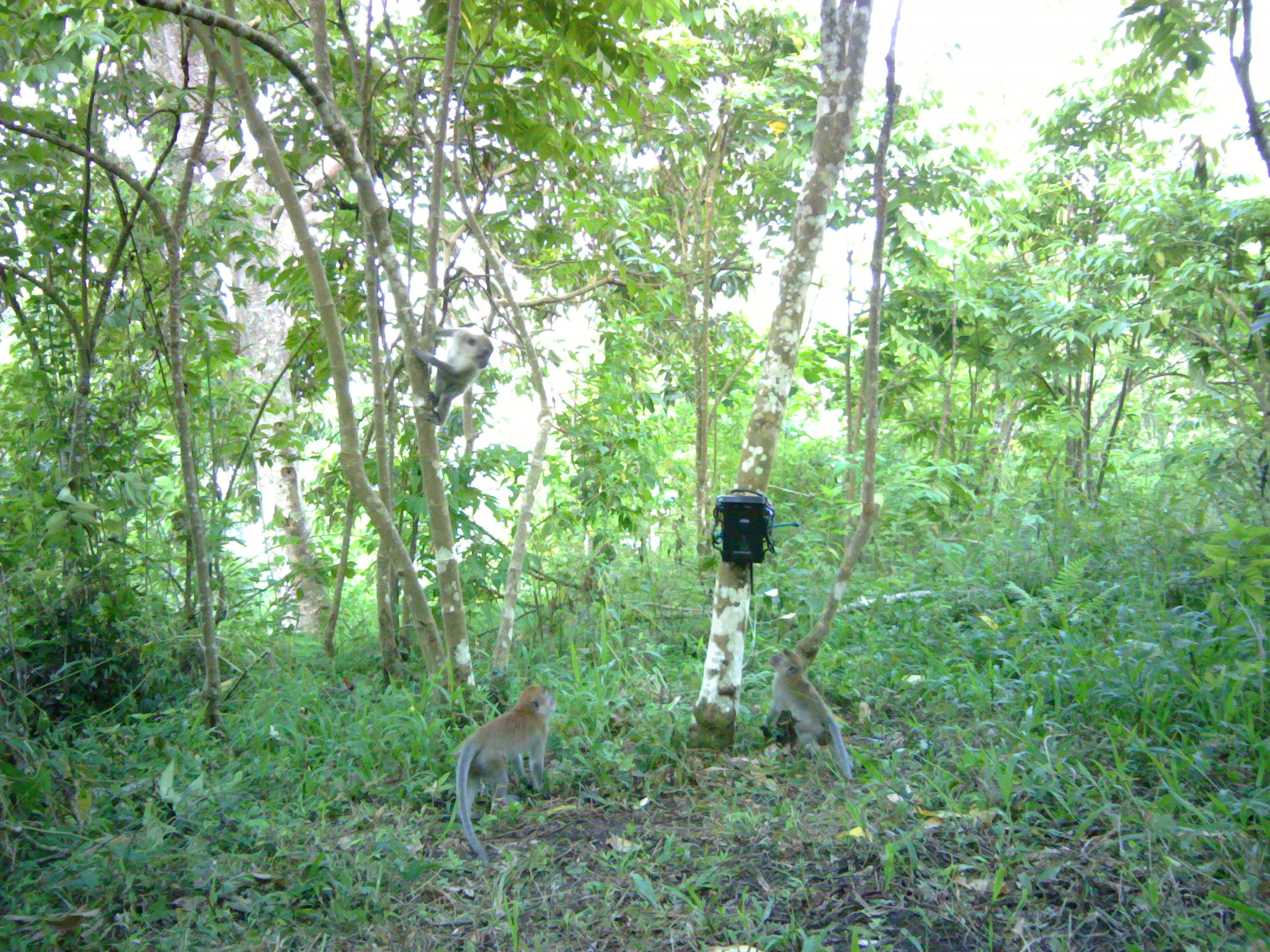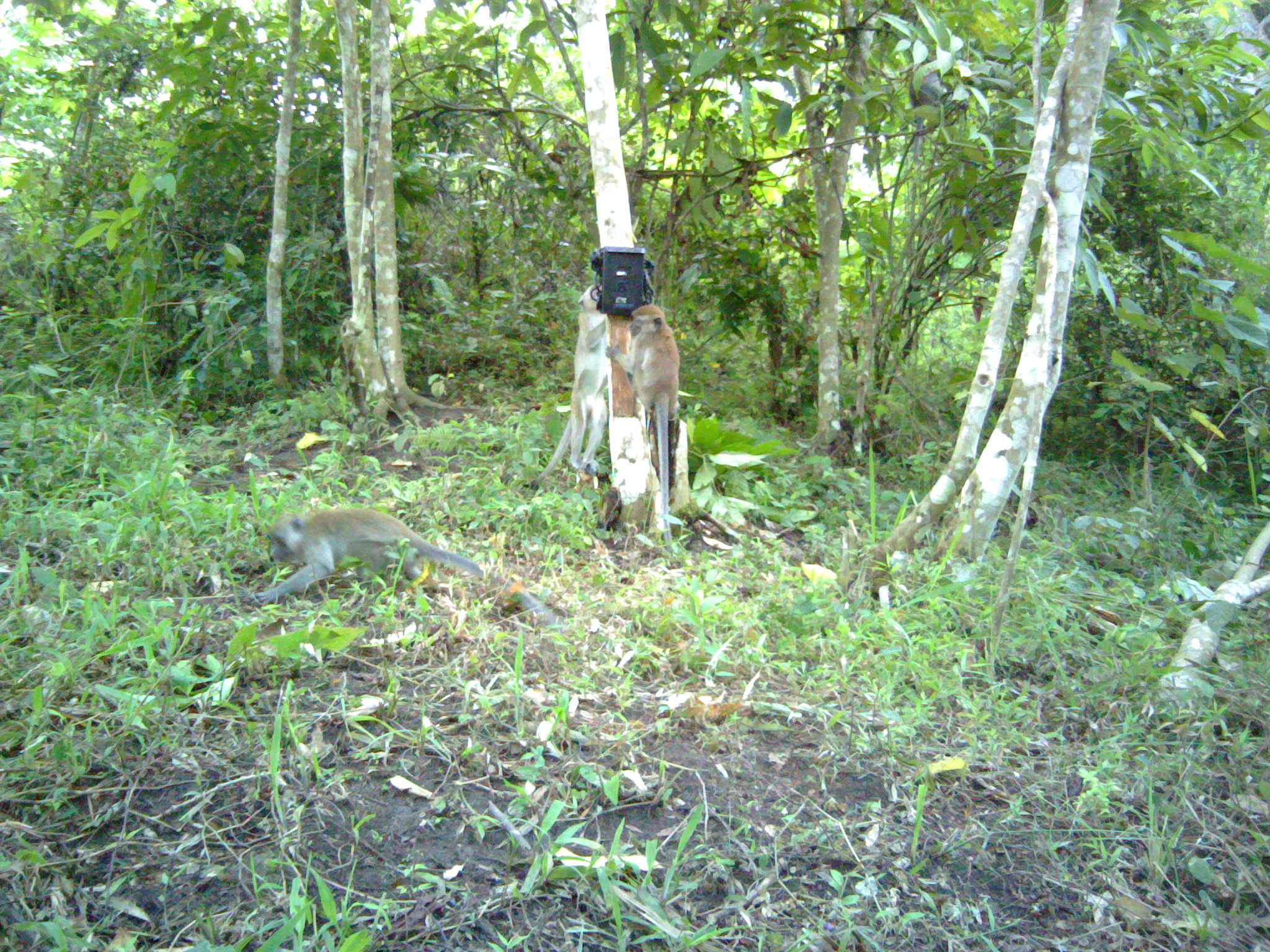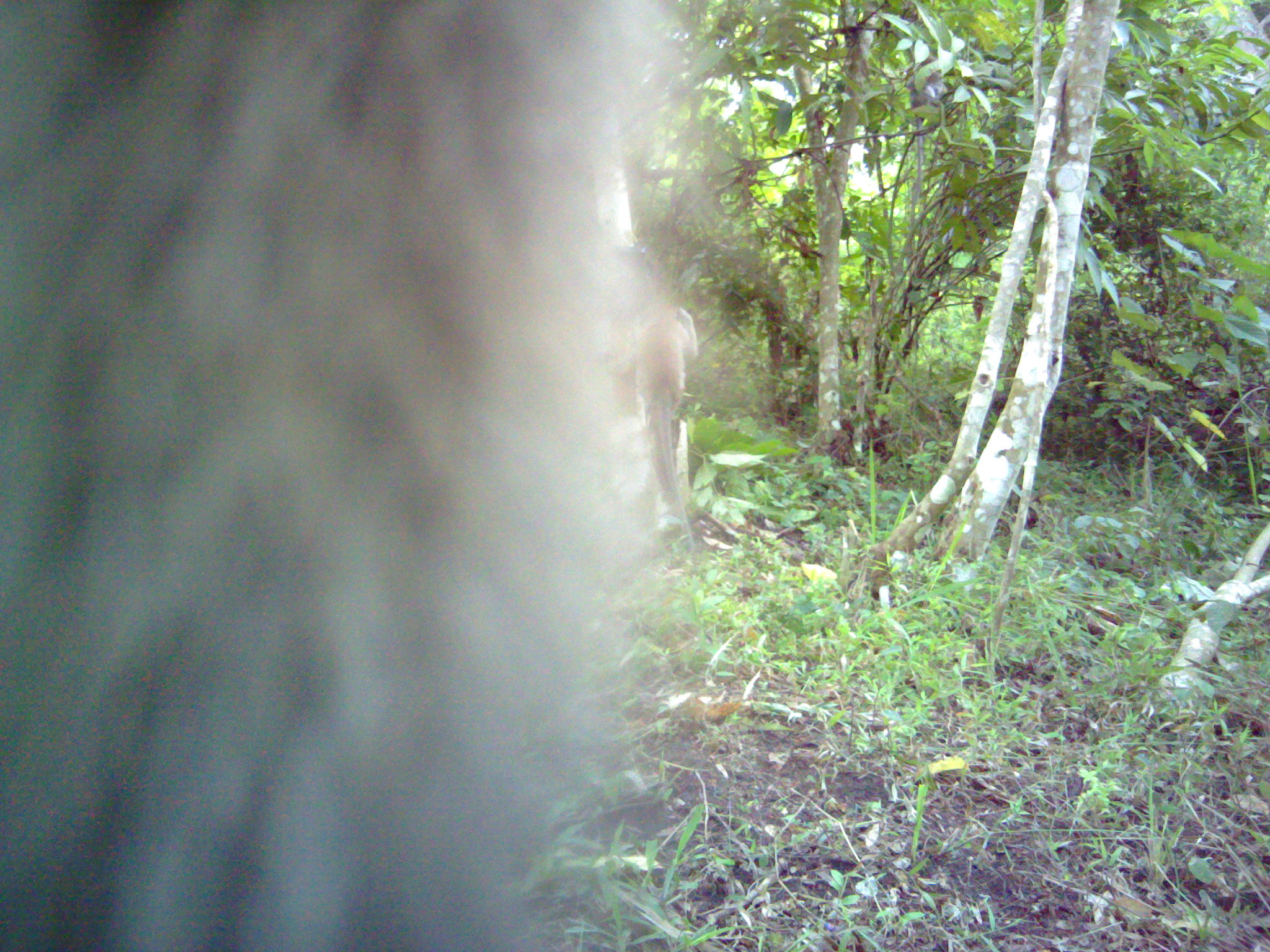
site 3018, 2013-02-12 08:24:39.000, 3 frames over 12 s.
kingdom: Animalia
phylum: Chordata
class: Mammalia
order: Primates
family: Cercopithecidae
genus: Macaca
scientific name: Macaca fascicularis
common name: crab-eating macaque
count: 3